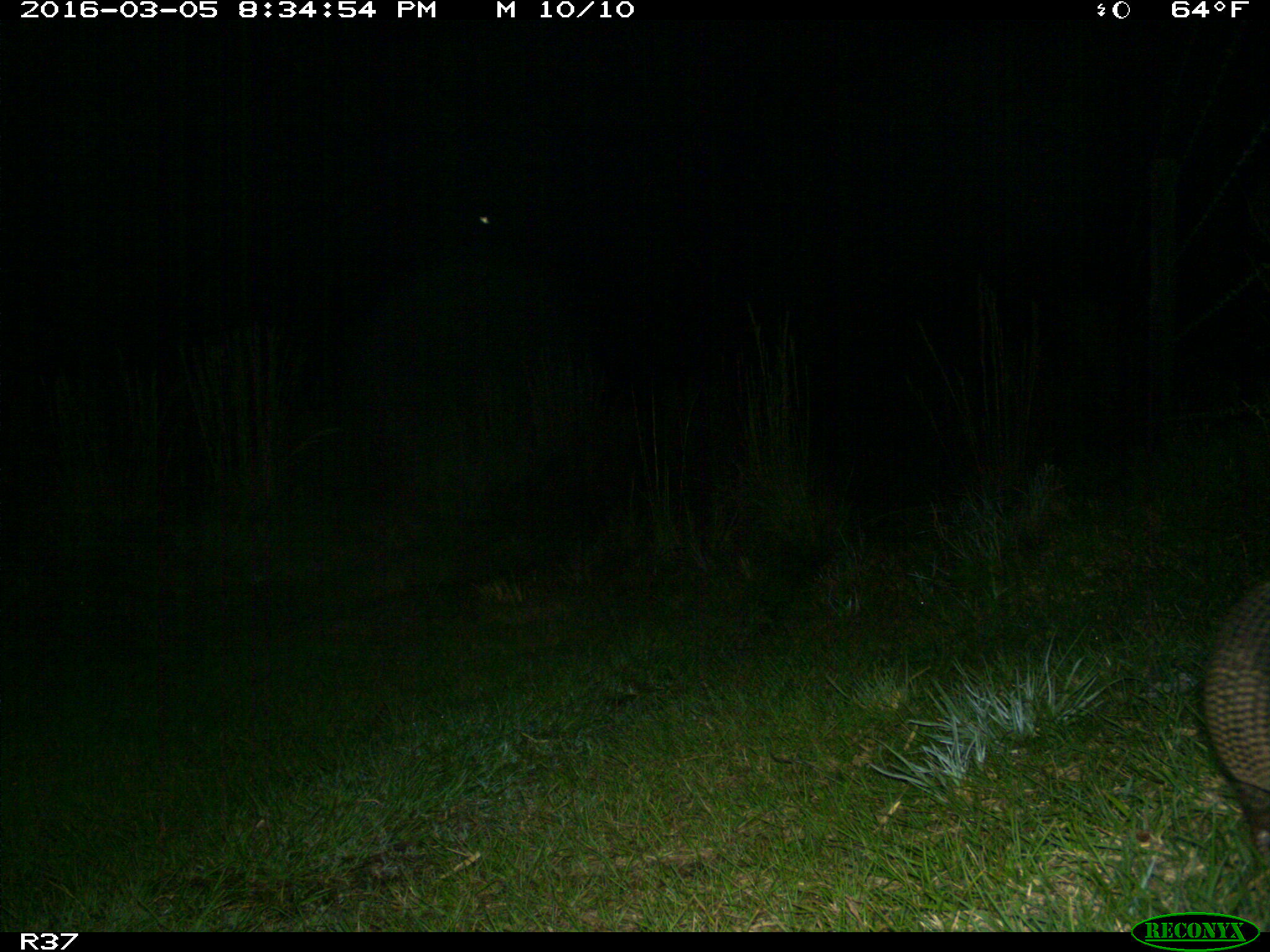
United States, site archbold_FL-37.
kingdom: Animalia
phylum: Chordata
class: Mammalia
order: Cingulata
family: Dasypodidae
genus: Dasypus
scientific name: Dasypus novemcinctus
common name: nine-banded armadillo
Dasypus novemcinctus (nine-banded armadillo).